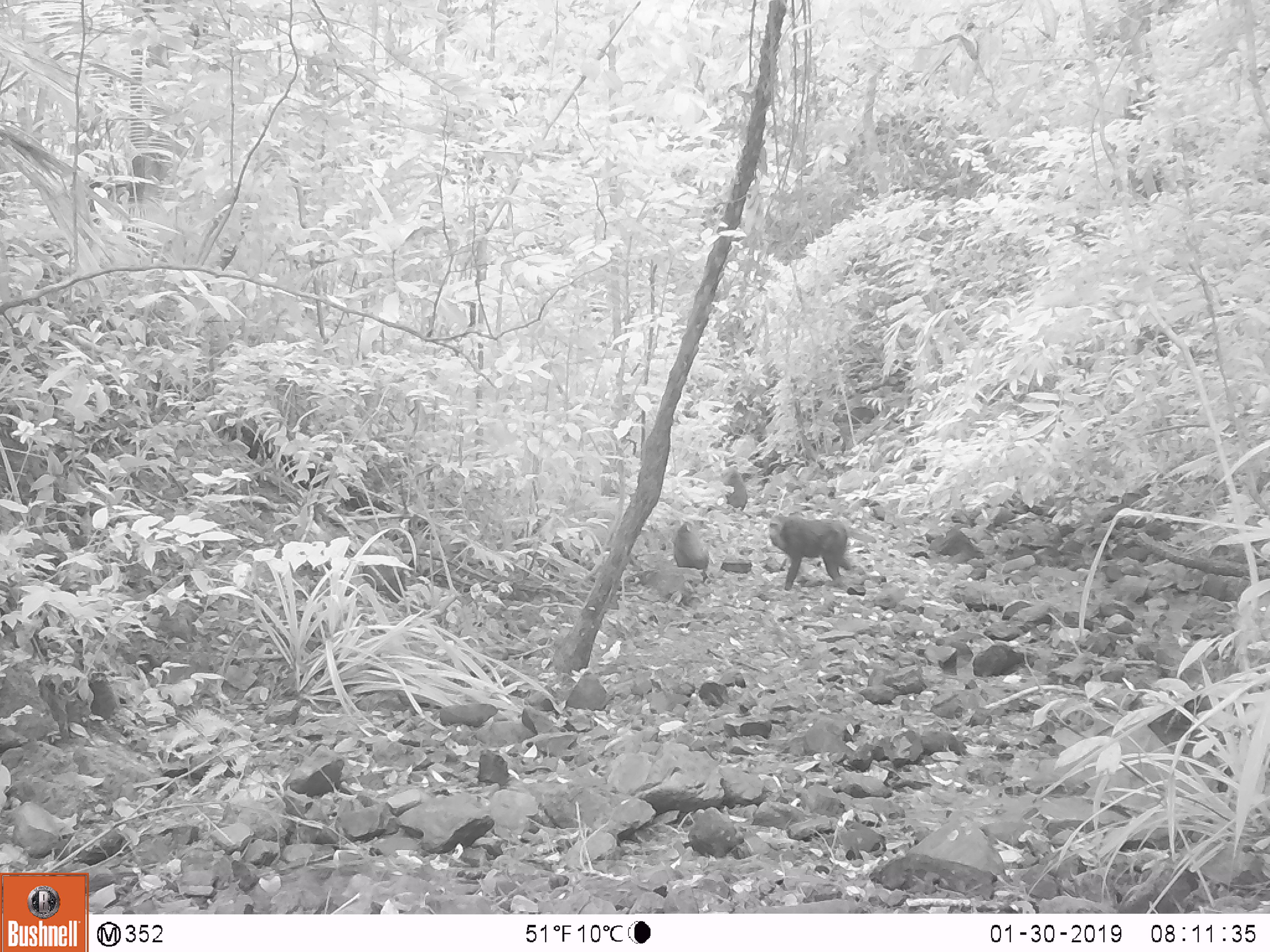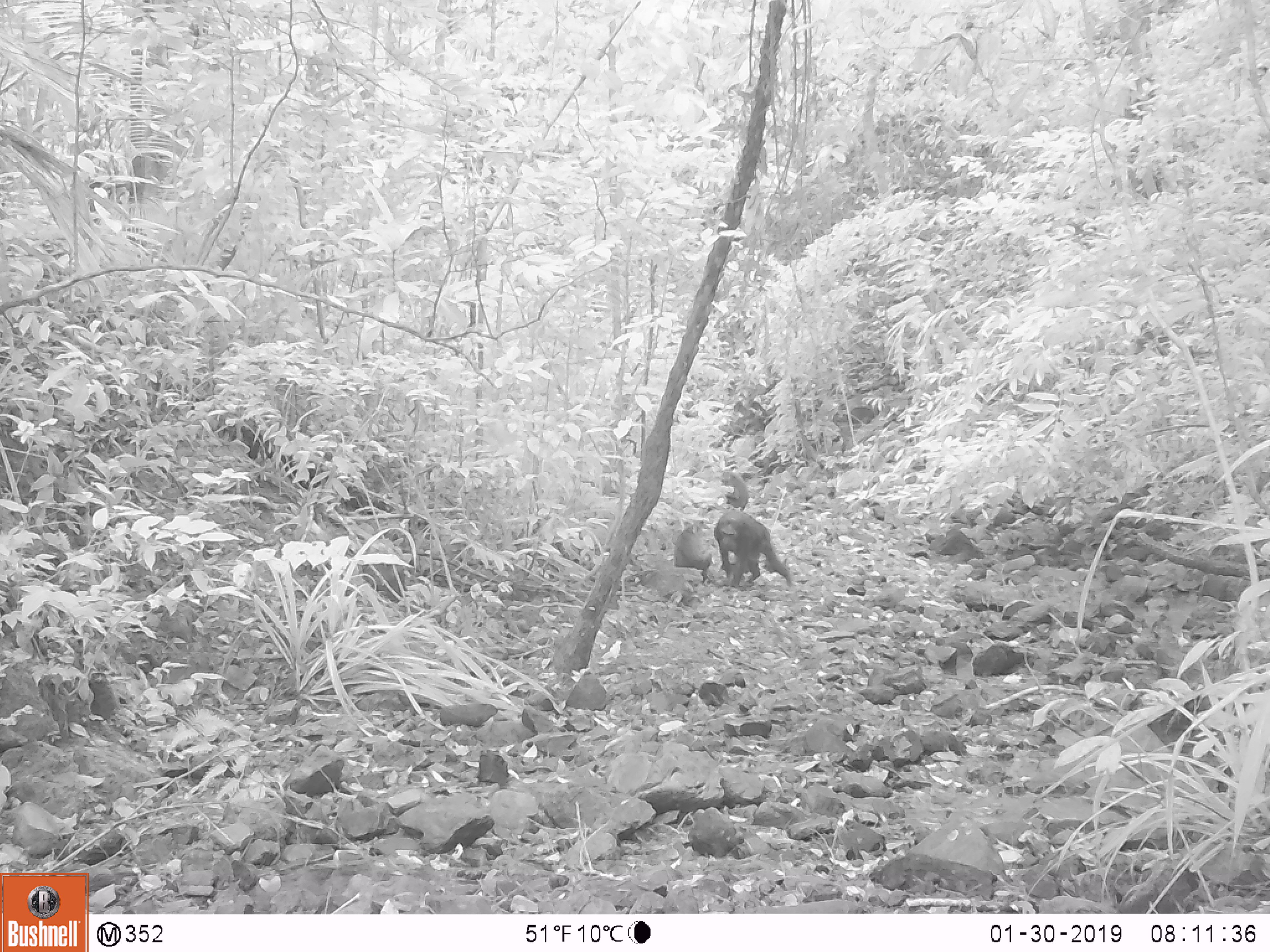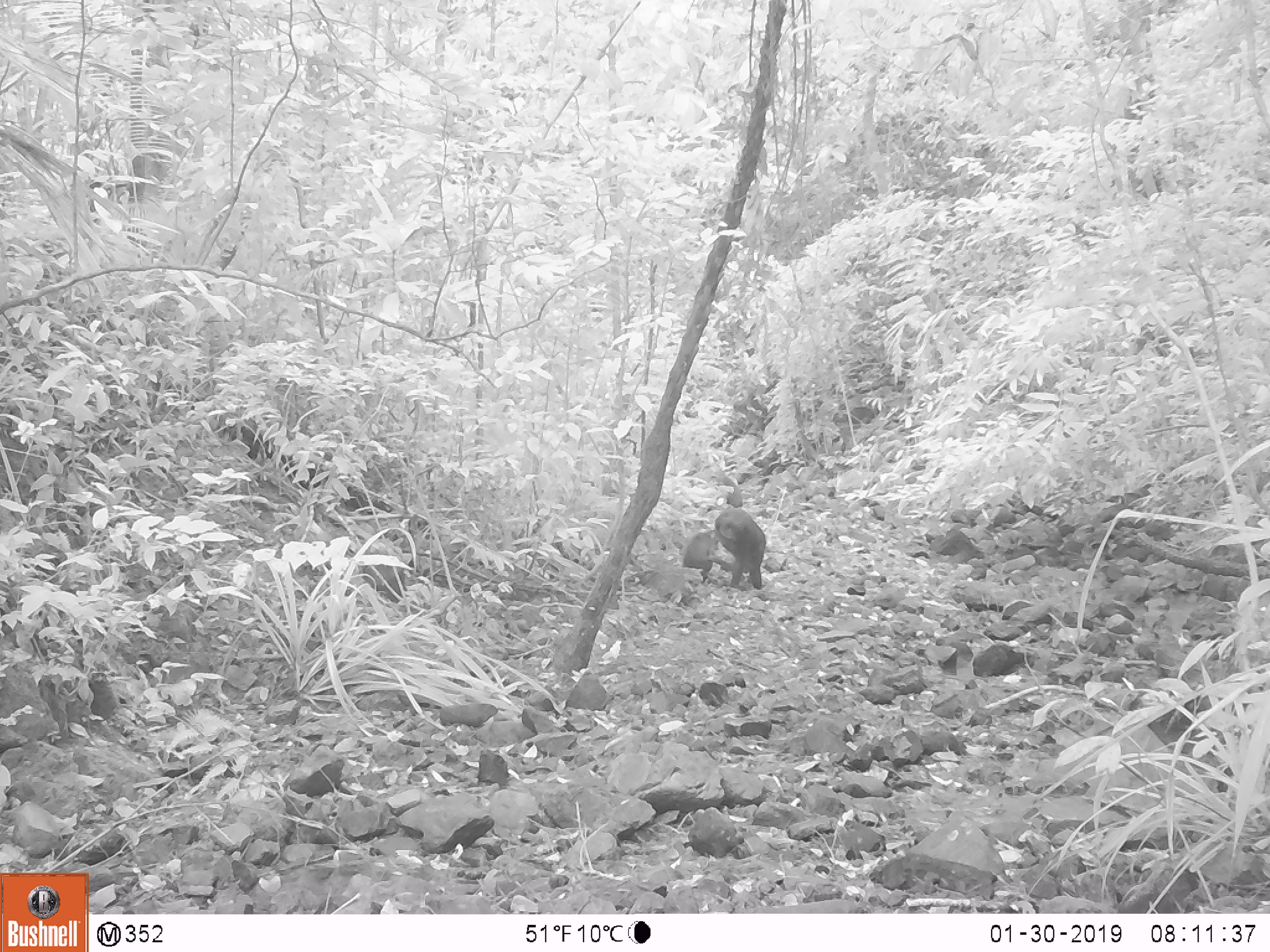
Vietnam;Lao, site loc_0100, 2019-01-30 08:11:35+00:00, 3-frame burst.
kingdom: Animalia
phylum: Chordata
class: Mammalia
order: Primates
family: Cercopithecidae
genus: Macaca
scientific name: Macaca arctoides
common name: stump-tailed macaque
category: stump tailed macaque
Stump tailed macaque (stump-tailed macaque) (Macaca arctoides). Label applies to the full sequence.